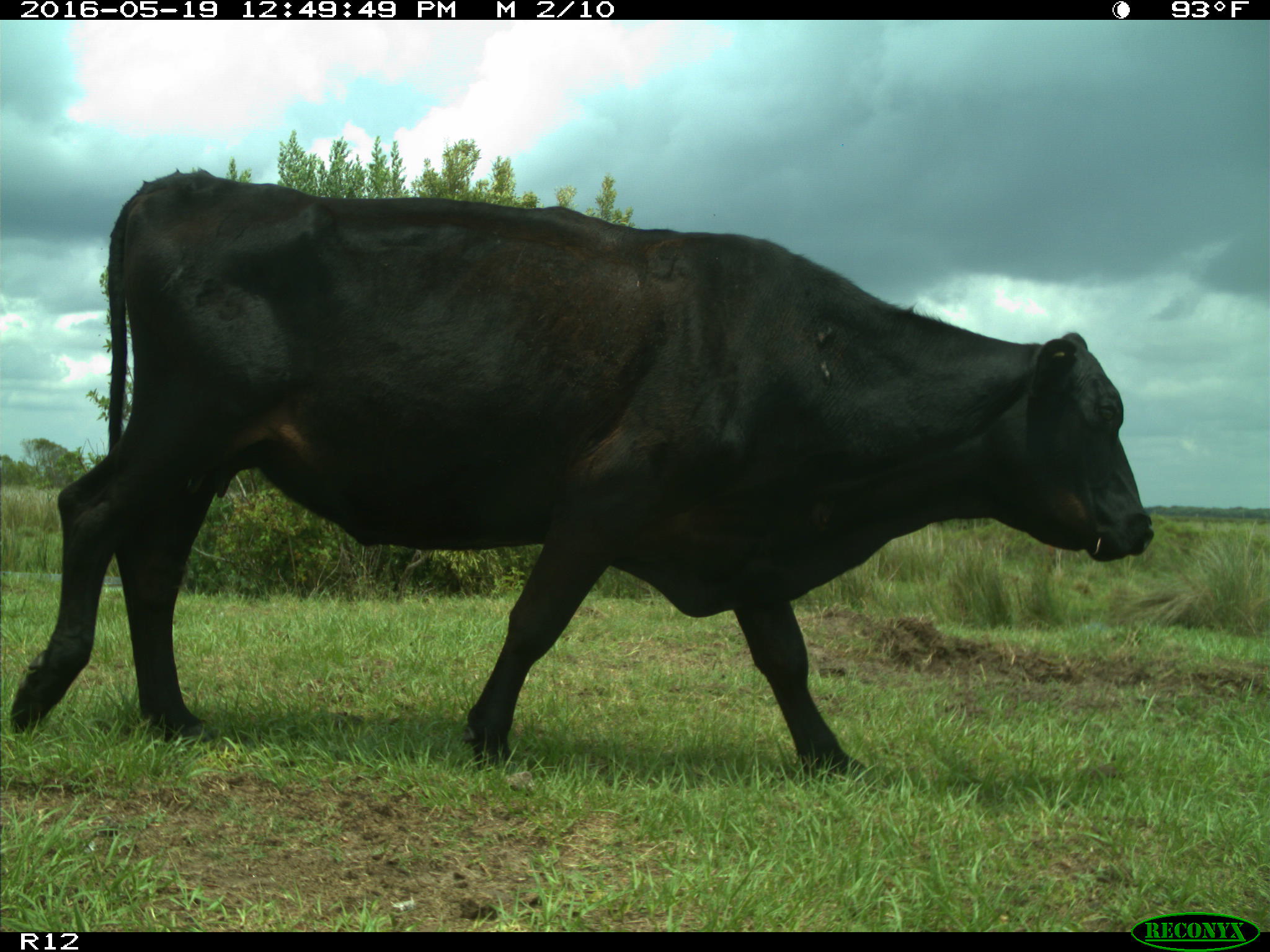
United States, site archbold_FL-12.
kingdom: Animalia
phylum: Chordata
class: Mammalia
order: Artiodactyla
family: Bovidae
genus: Bos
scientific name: Bos taurus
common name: domestic cow